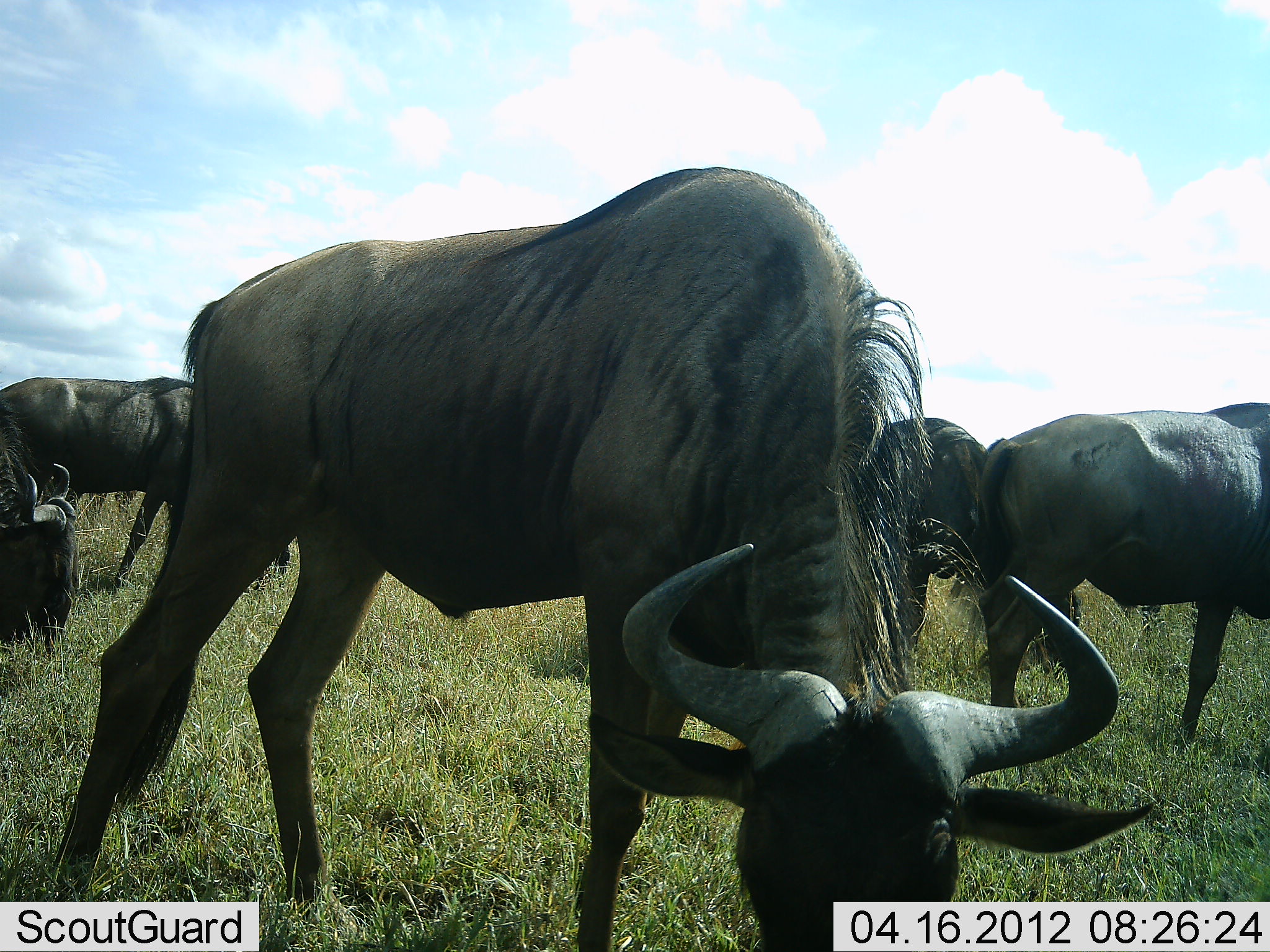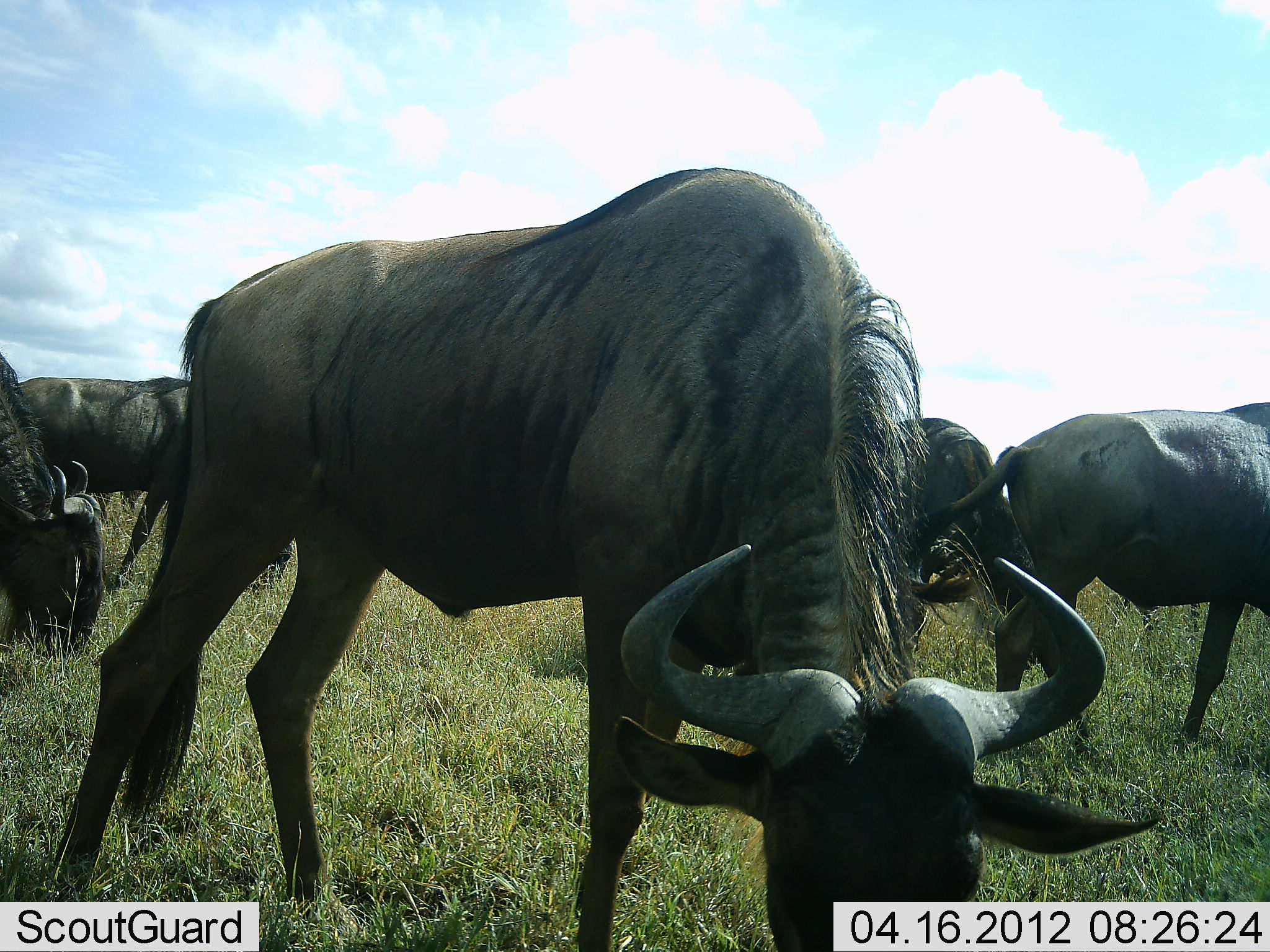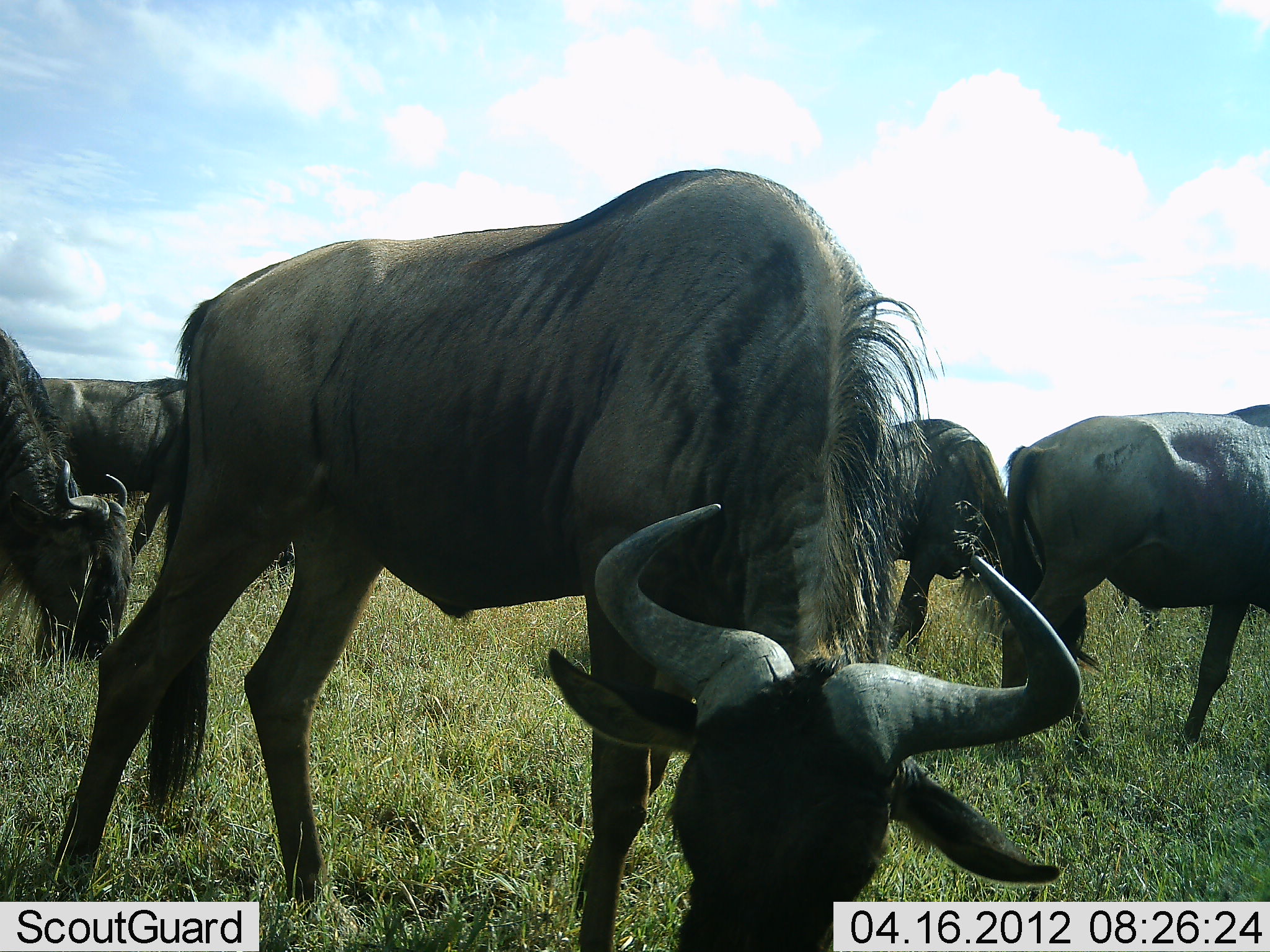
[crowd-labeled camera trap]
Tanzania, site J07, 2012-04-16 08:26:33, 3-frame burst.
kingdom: Animalia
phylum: Chordata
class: Mammalia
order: Artiodactyla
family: Bovidae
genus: Connochaetes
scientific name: Connochaetes taurinus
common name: blue wildebeest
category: wildebeest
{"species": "wildebeest (blue wildebeest) (Connochaetes taurinus)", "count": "5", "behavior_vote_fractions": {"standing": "40%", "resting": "7%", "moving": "10%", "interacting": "3%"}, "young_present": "0%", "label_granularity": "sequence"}